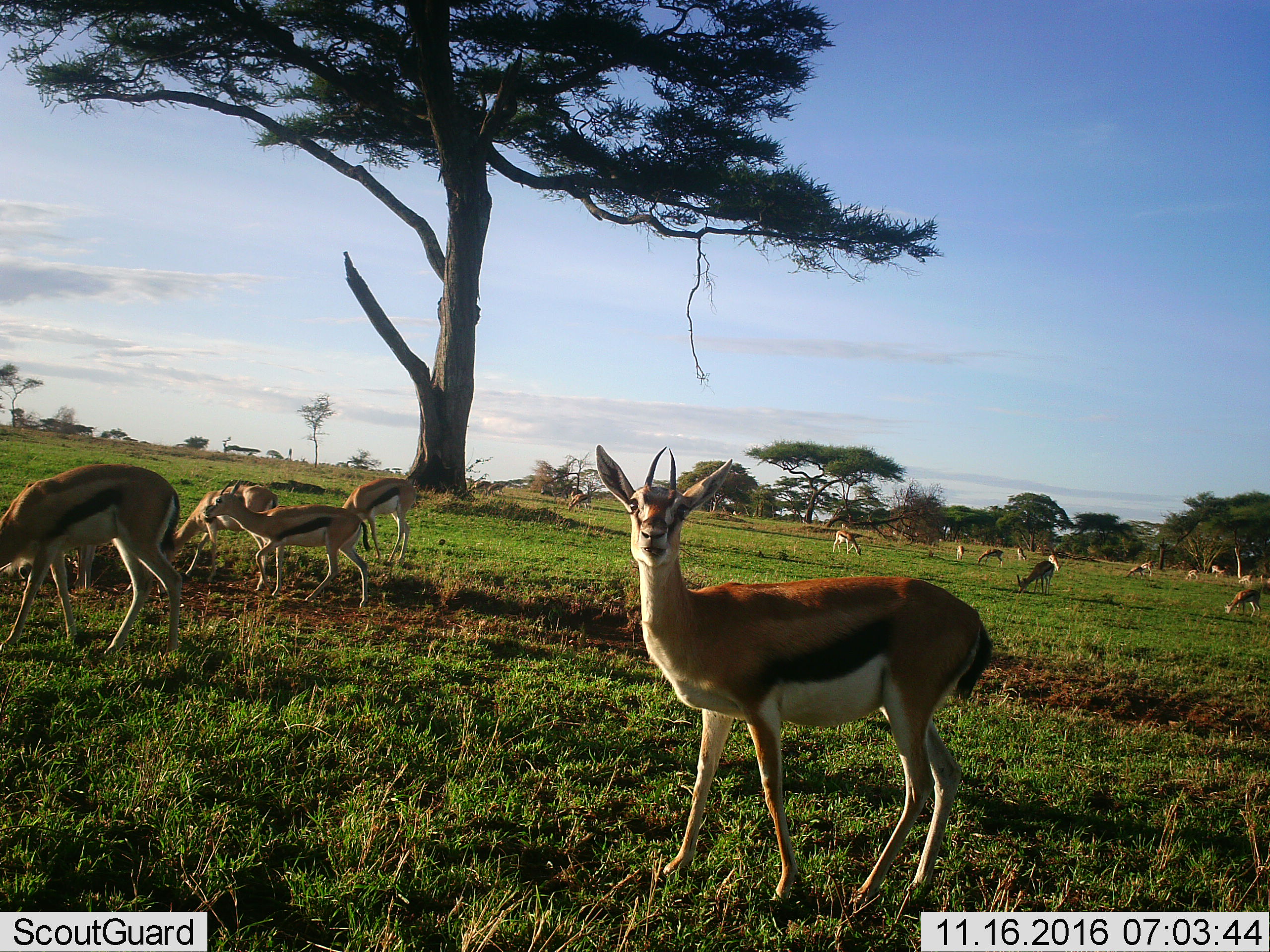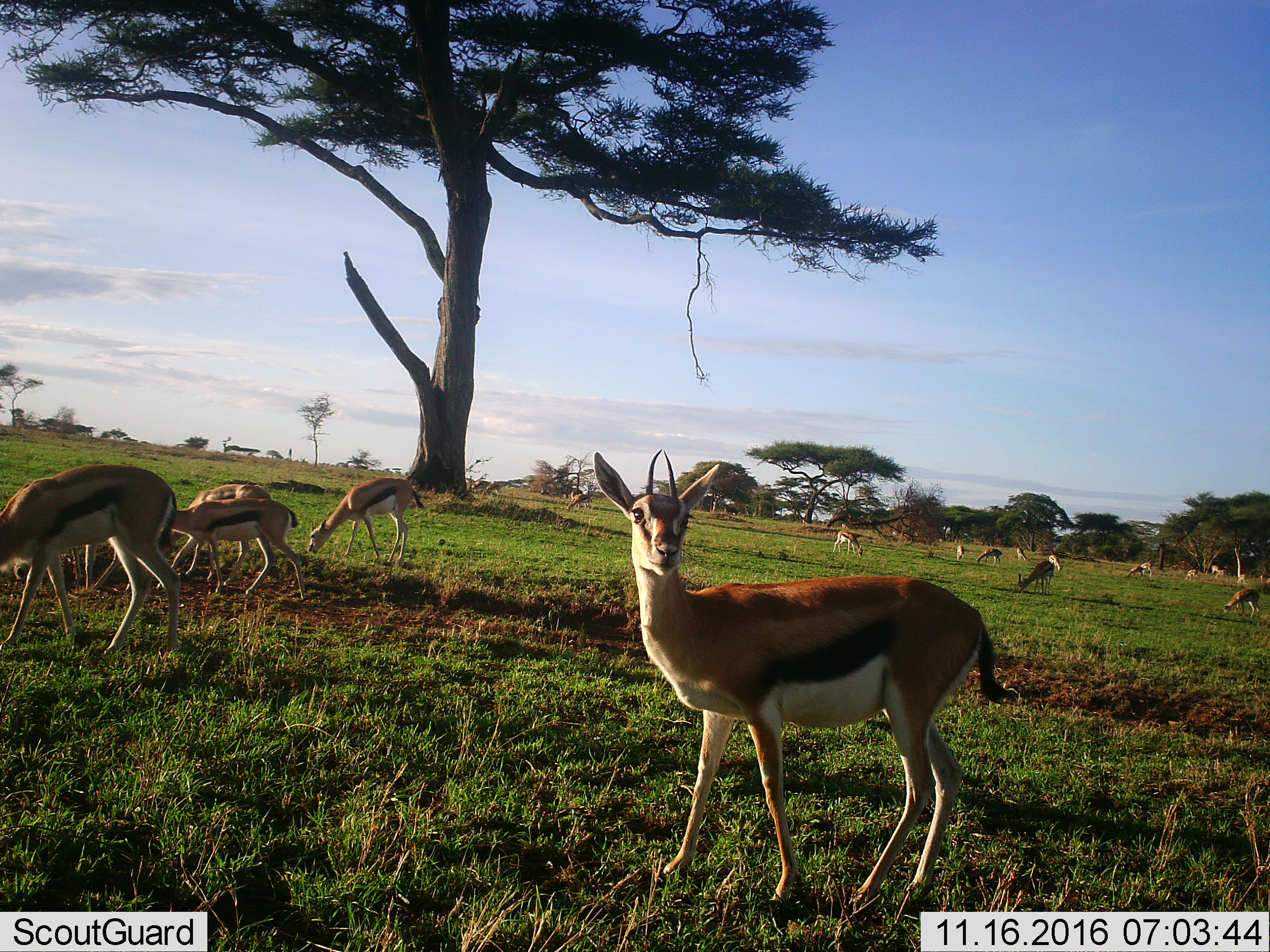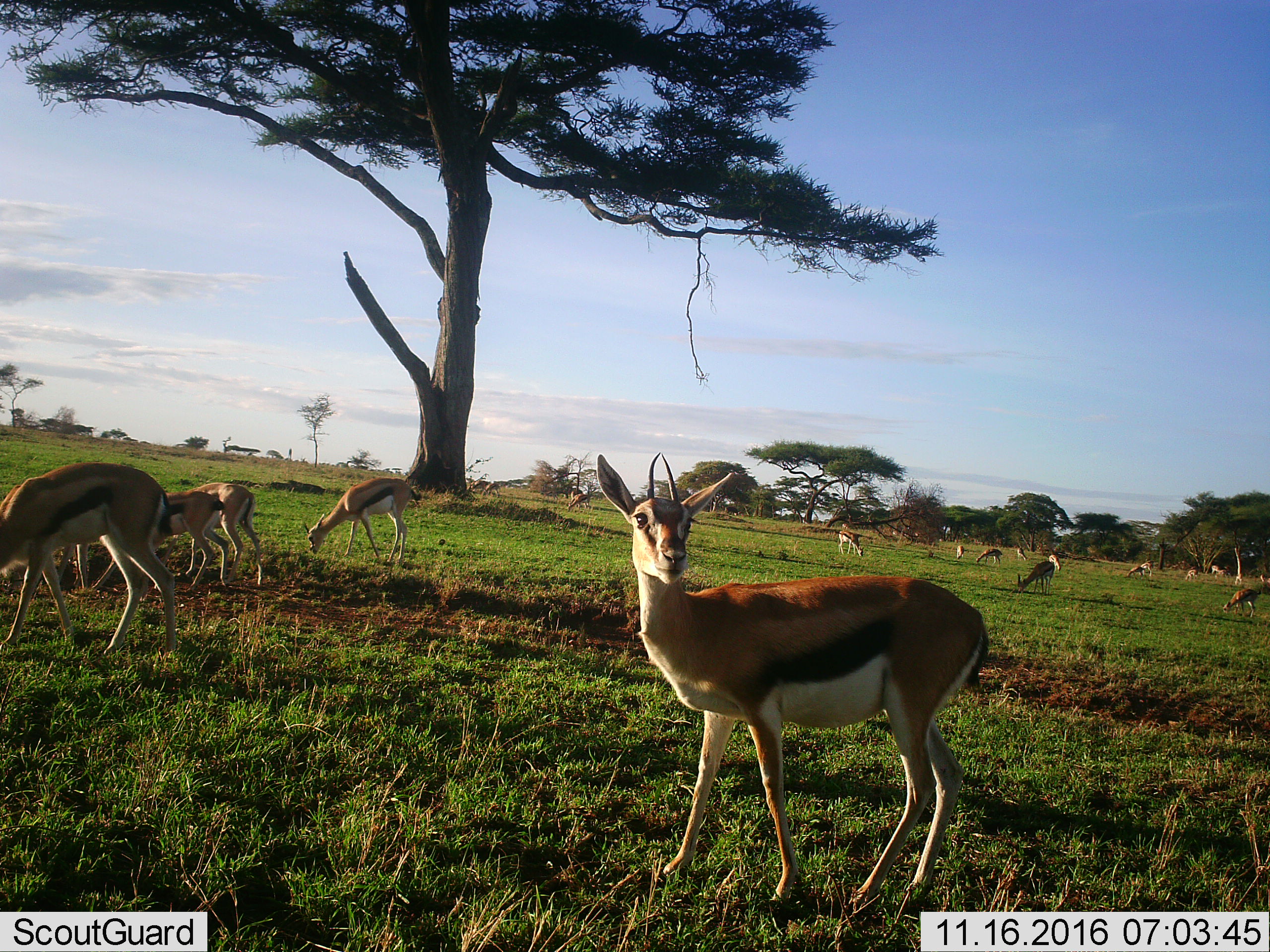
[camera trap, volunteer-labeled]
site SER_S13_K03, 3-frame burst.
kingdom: Animalia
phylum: Chordata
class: Mammalia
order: Artiodactyla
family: Bovidae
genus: Eudorcas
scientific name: Eudorcas thomsonii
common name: thomson's gazelle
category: gazellethomsons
Gazellethomsons (thomson's gazelle) (Eudorcas thomsonii), count 11-50. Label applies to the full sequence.